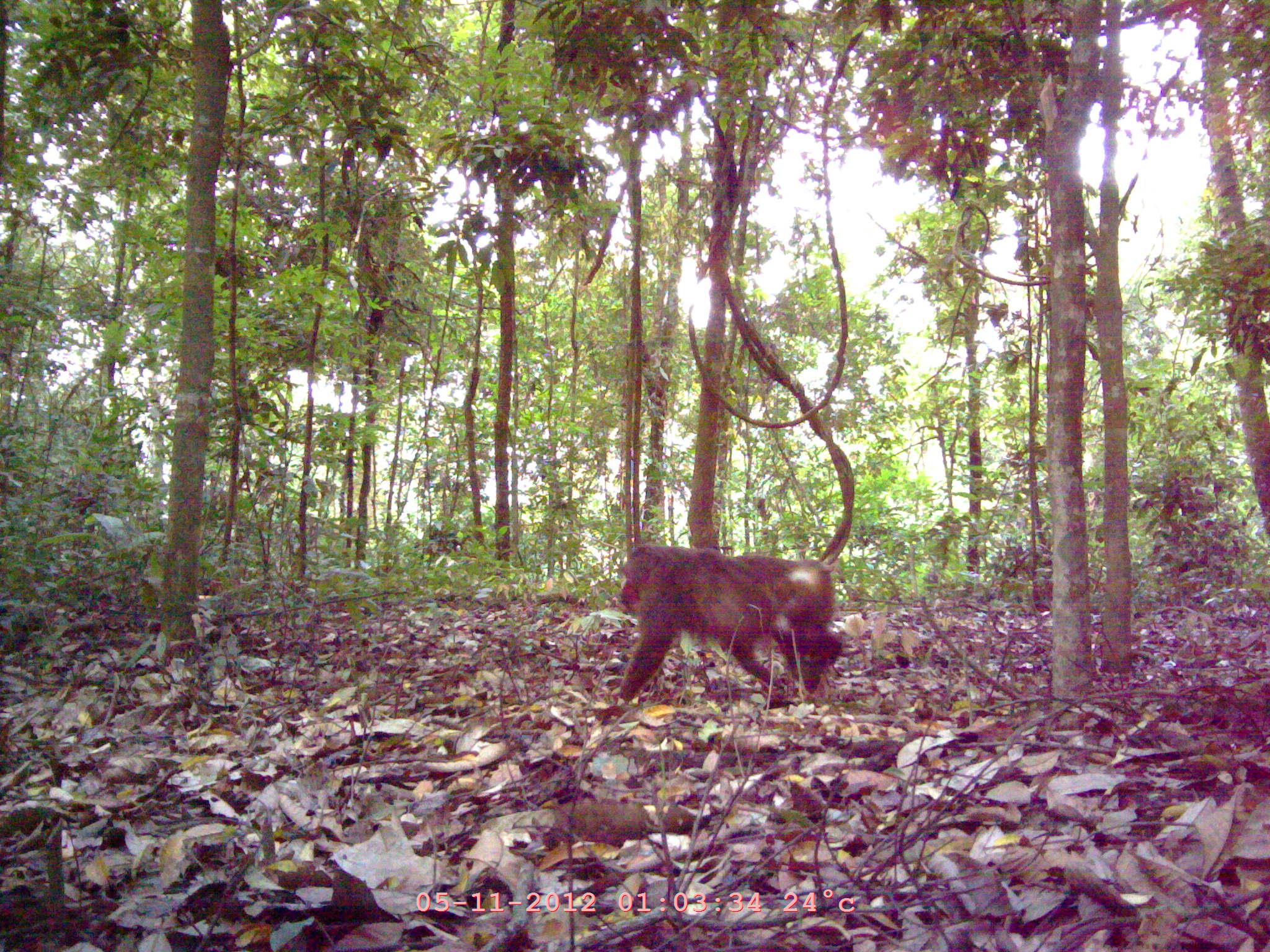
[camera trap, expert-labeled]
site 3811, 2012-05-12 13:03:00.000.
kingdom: Animalia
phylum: Chordata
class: Mammalia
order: Primates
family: Cercopithecidae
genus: Macaca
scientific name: Macaca arctoides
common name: stump-tailed macaque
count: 1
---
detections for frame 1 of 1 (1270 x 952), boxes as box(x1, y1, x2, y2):
macaca arctoides: box(606, 542, 846, 705)